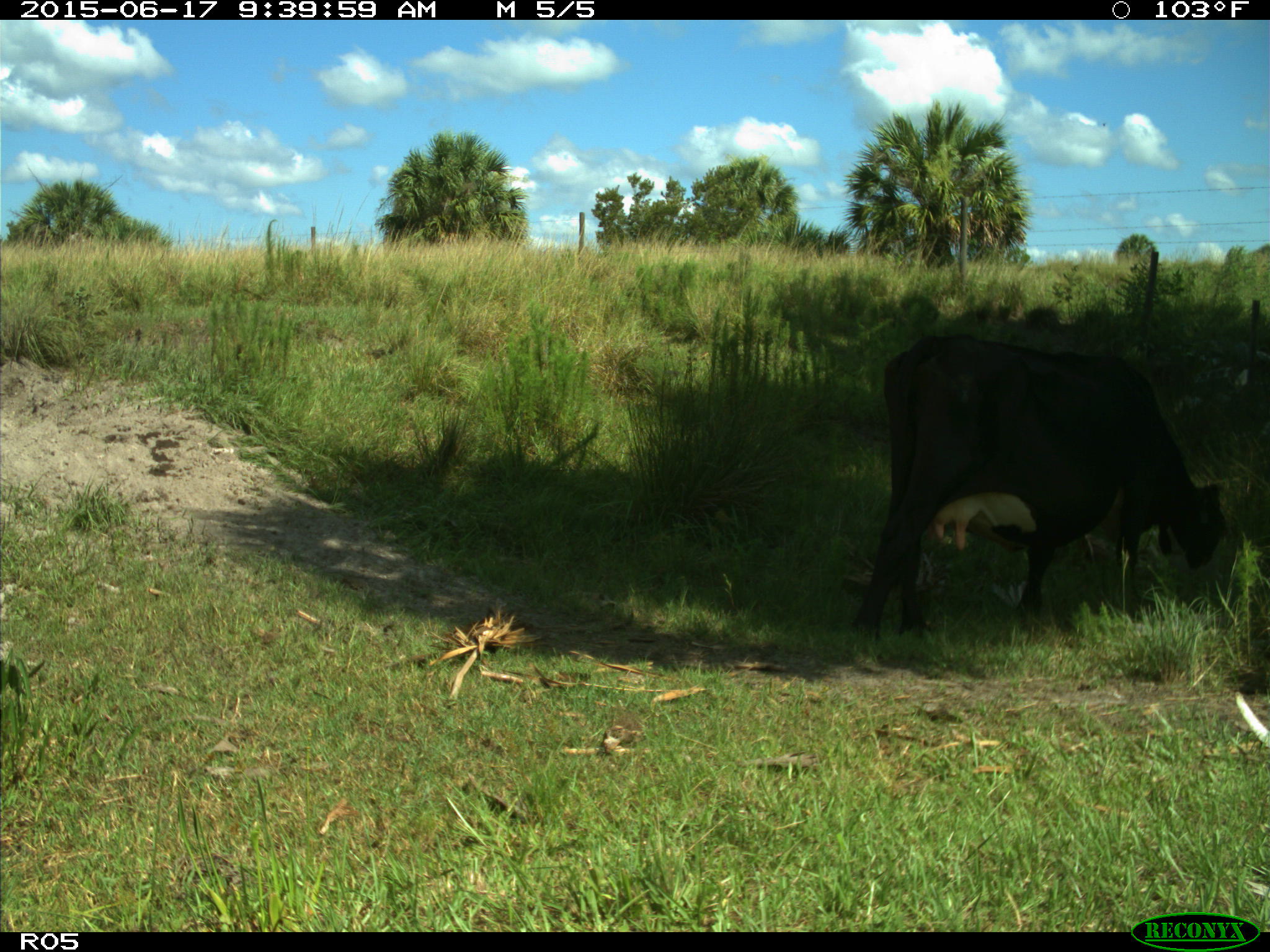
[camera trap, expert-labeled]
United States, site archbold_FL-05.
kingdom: Animalia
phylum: Chordata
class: Mammalia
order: Artiodactyla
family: Bovidae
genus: Bos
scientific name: Bos taurus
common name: domestic cow